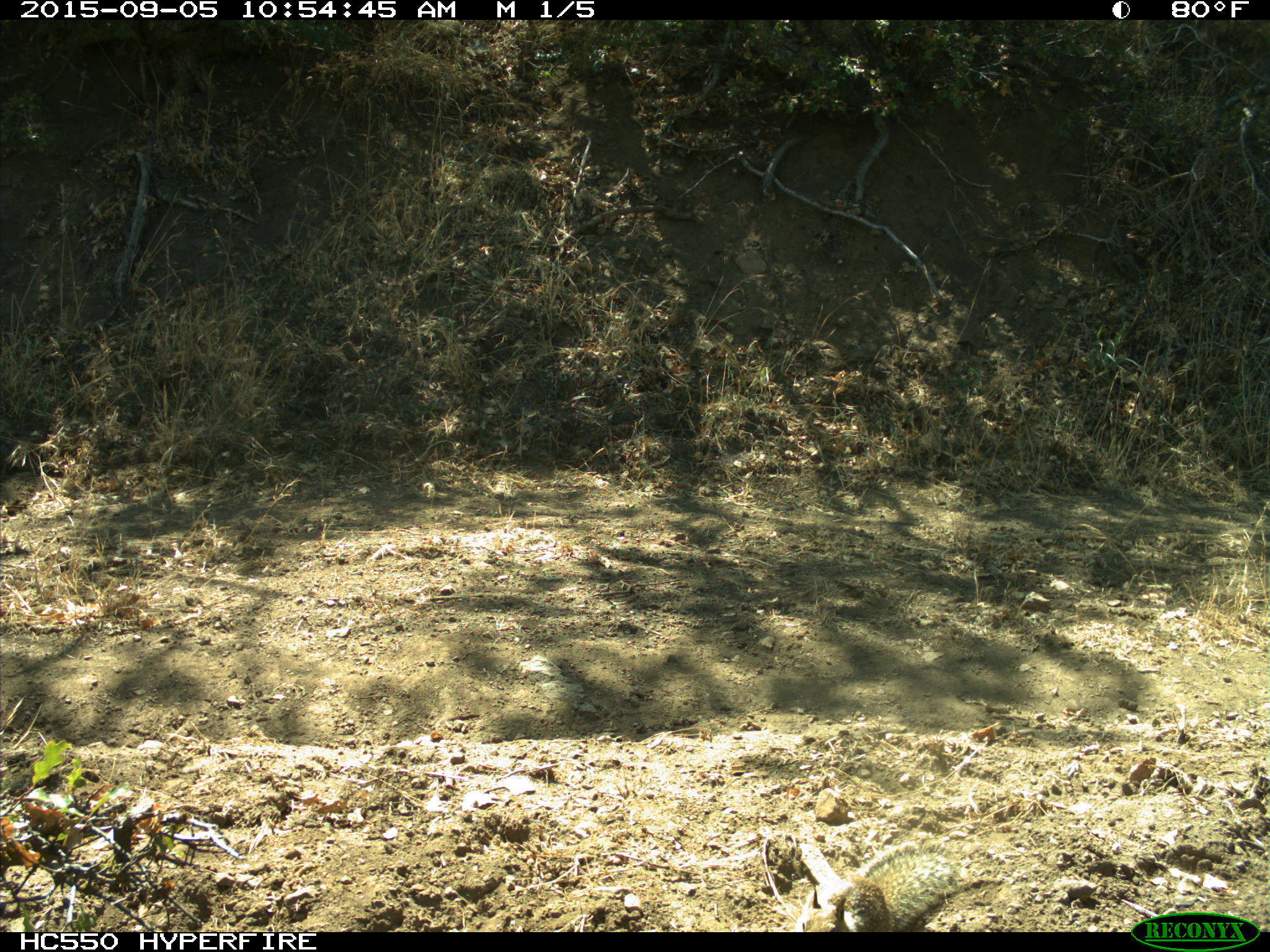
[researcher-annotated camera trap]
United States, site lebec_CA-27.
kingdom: Animalia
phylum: Chordata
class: Mammalia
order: Rodentia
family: Sciuridae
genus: Otospermophilus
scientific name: Otospermophilus beecheyi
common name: california ground squirrel